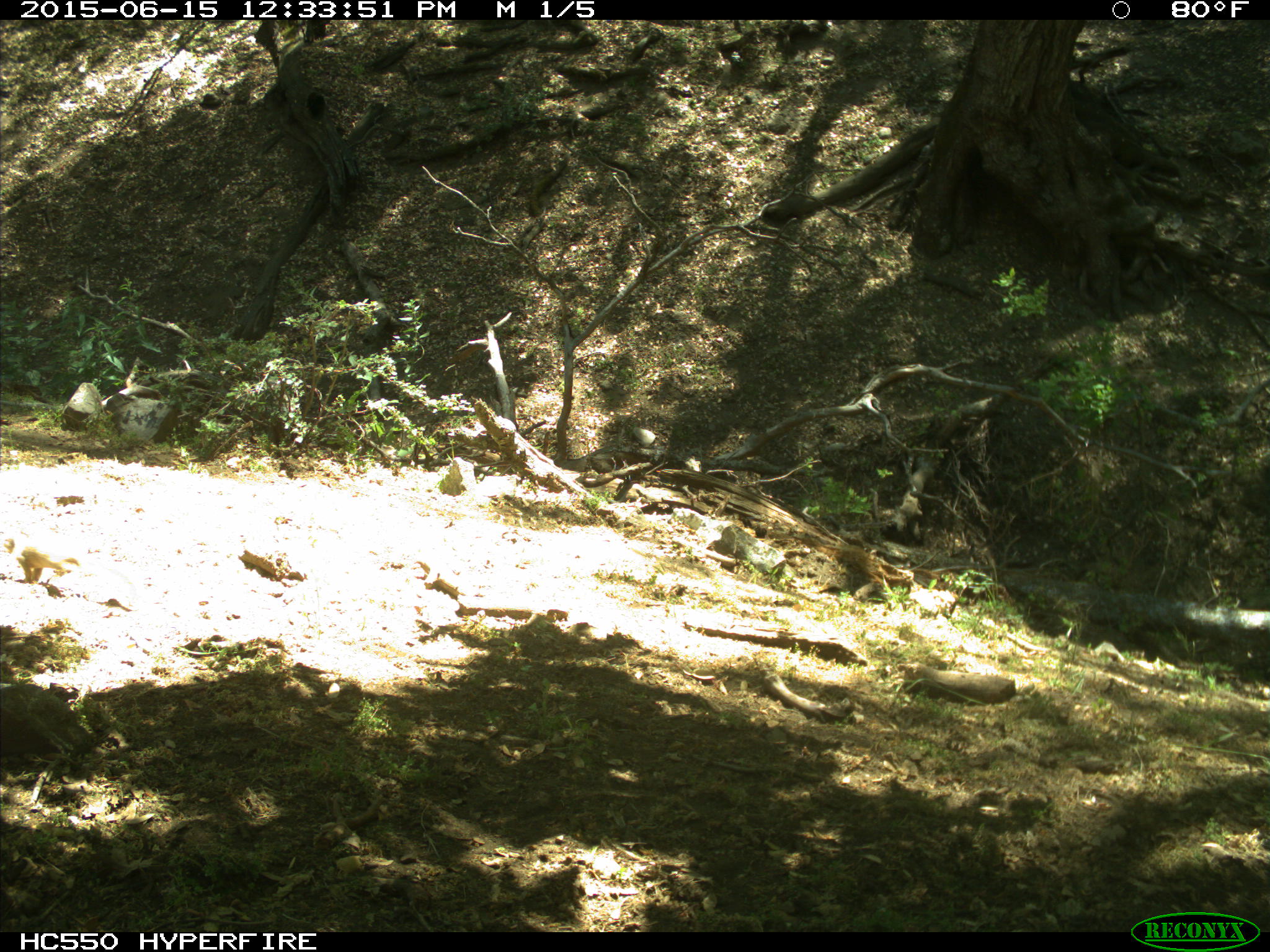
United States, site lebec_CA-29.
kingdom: Animalia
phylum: Chordata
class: Mammalia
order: Rodentia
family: Sciuridae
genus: Otospermophilus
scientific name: Otospermophilus beecheyi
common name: california ground squirrel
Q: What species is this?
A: Otospermophilus beecheyi (california ground squirrel).